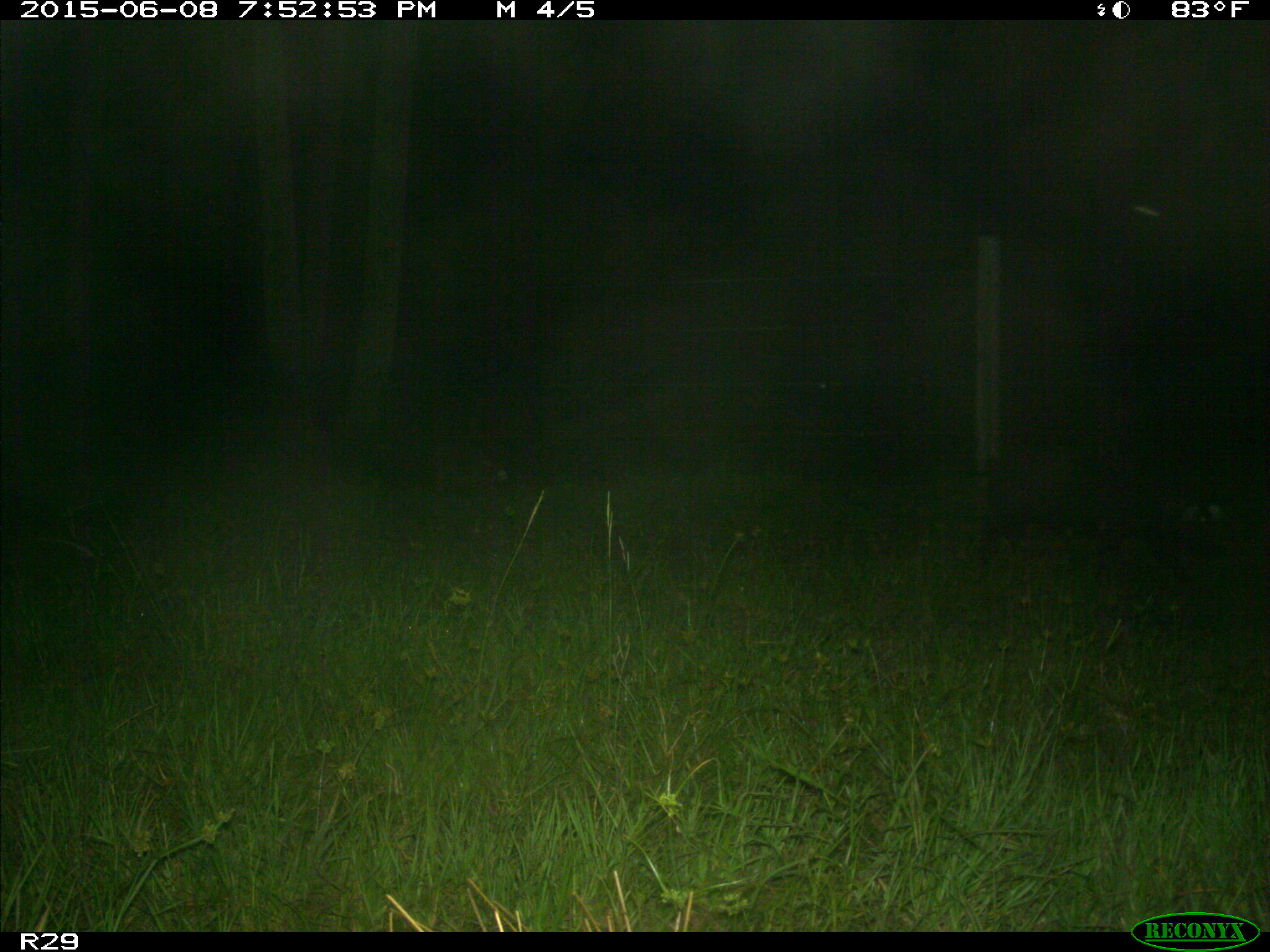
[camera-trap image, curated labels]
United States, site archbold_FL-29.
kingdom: Animalia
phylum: Chordata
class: Mammalia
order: Artiodactyla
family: Suidae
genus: Sus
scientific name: Sus scrofa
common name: wild boar